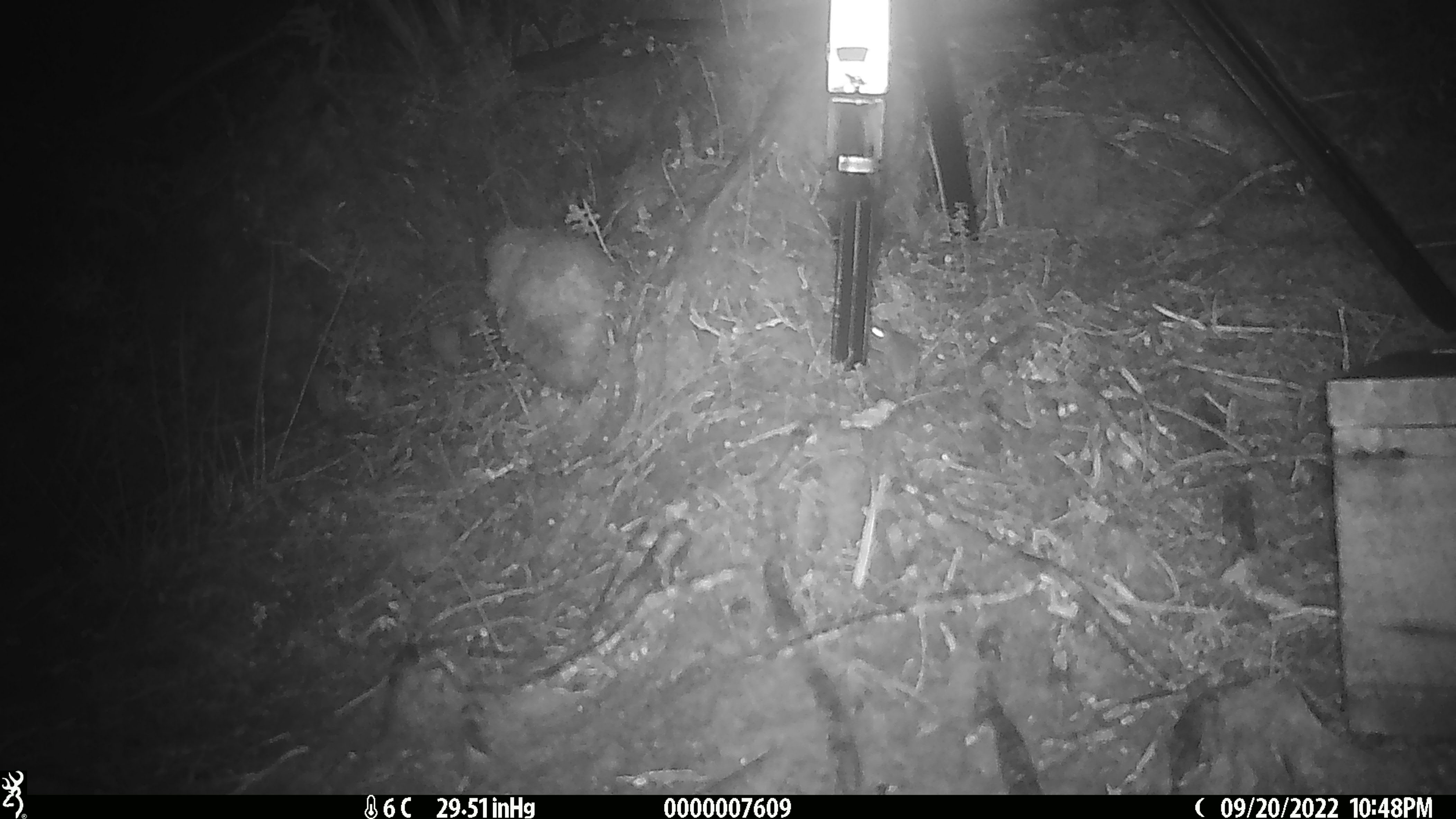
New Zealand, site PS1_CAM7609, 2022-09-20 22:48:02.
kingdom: Animalia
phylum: Chordata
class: Mammalia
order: Rodentia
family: Muridae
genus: Mus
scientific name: Mus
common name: mouse